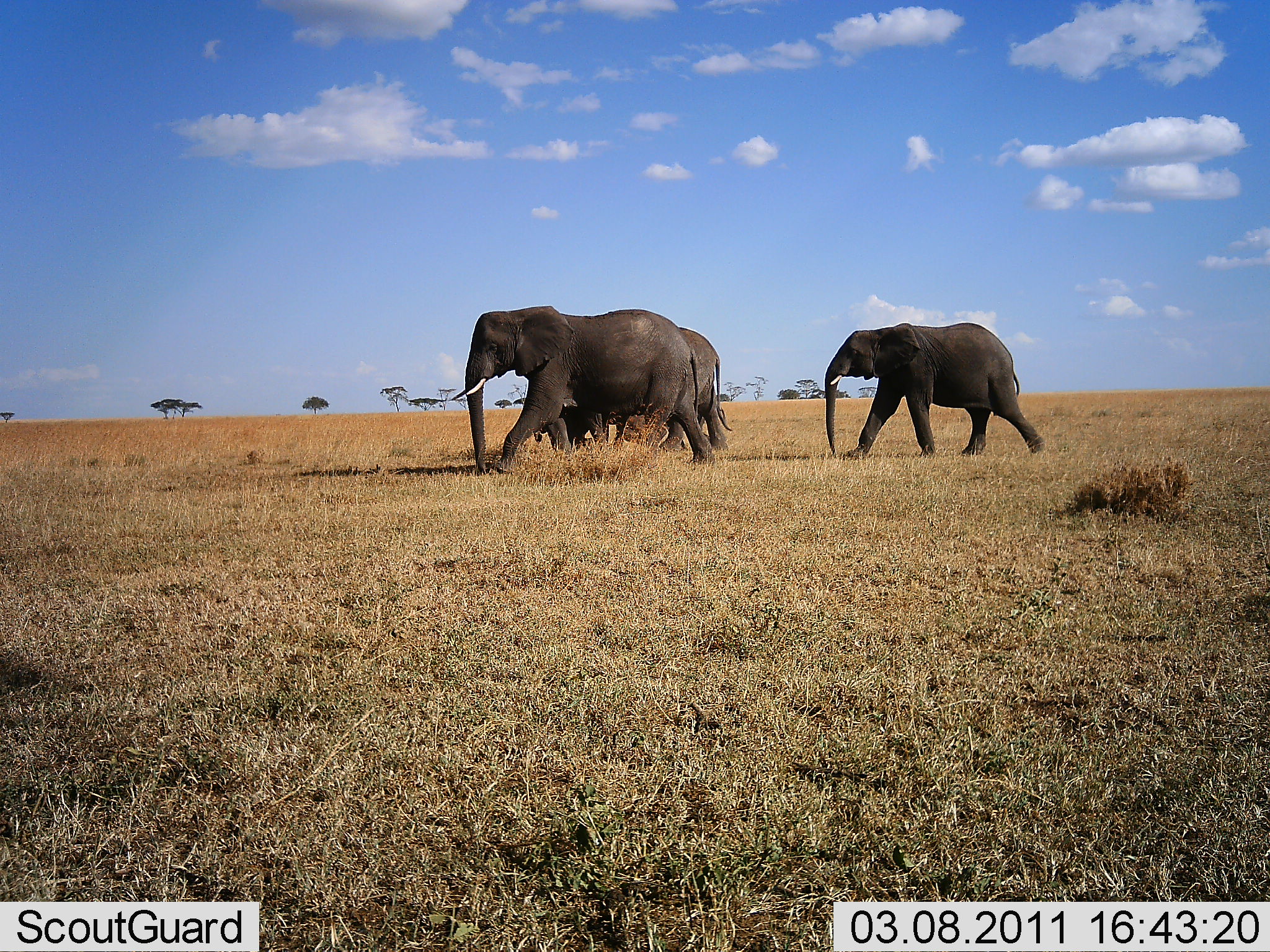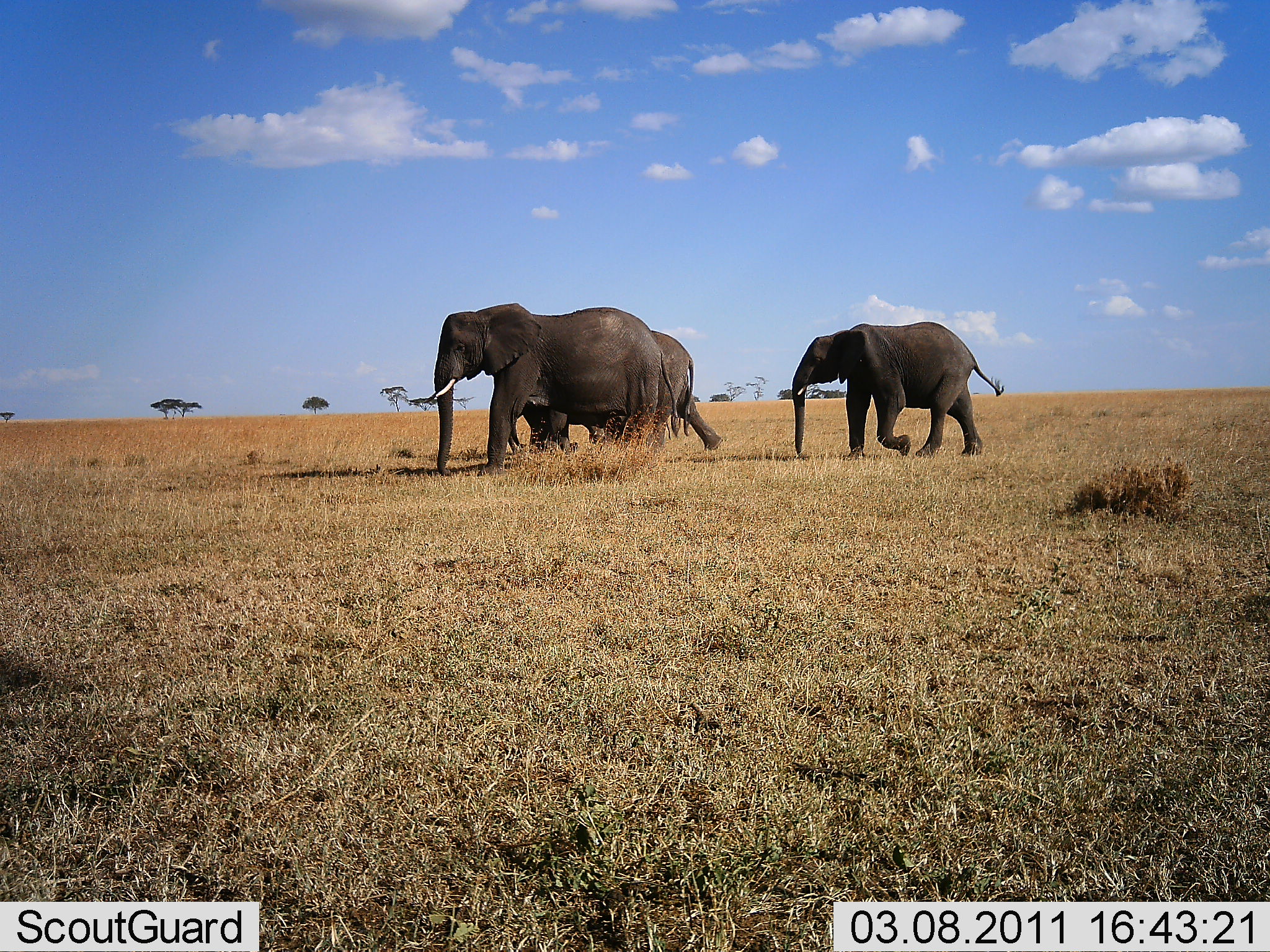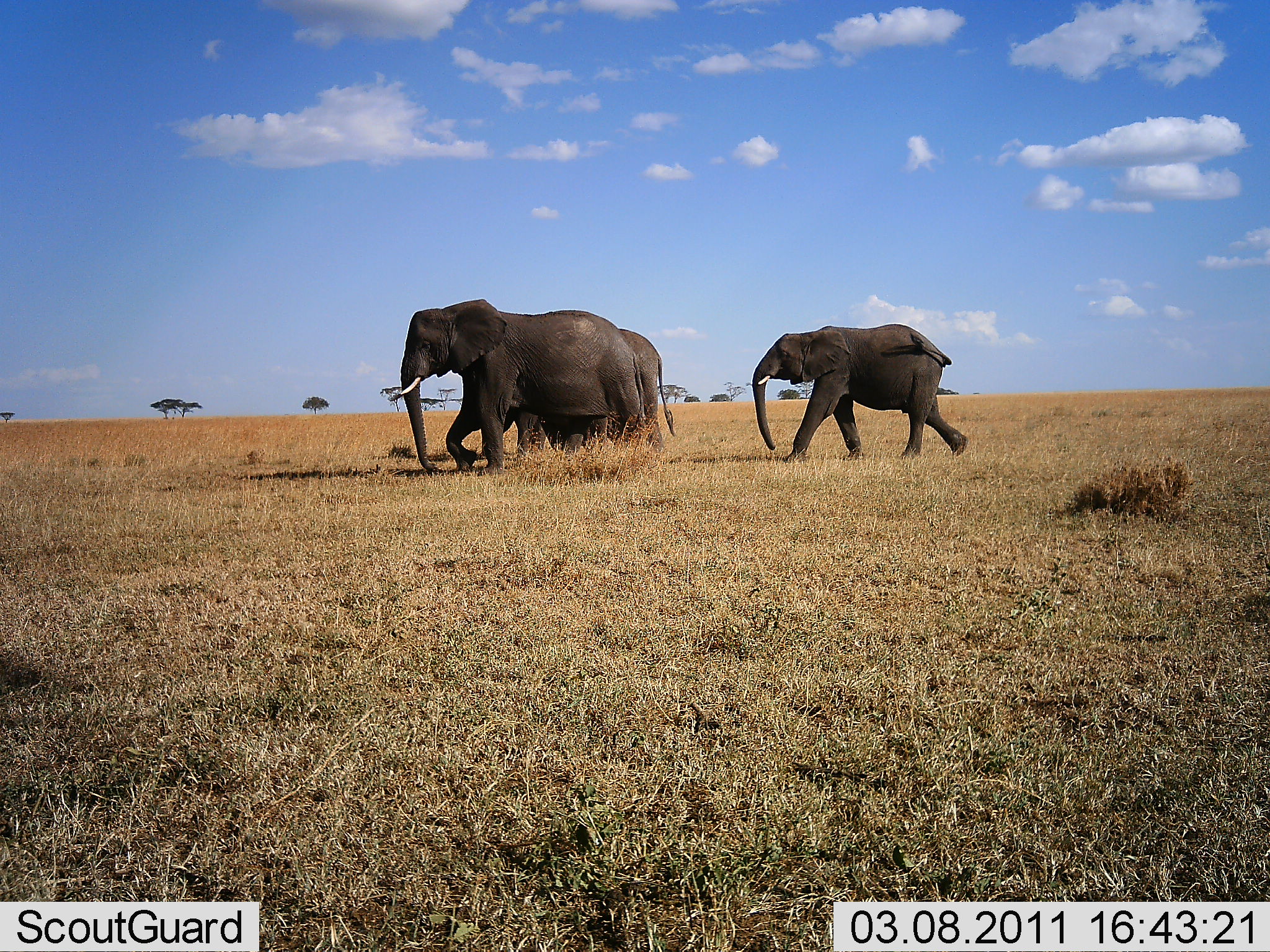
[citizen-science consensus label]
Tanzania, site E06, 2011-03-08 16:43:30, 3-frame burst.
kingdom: Animalia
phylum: Chordata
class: Mammalia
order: Proboscidea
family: Elephantidae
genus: Loxodonta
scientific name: Loxodonta africana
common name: african bush elephant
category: elephant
Elephant (african bush elephant) (Loxodonta africana), count 3. Behavior (volunteer vote fractions): standing 0%, resting 0%, moving 100%, interacting 0%. Young present (vote fraction): 23%. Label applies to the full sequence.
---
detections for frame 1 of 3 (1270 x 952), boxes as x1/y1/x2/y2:
animal: 450/305/716/474; 822/323/1047/461; 536/325/730/453; 703/389/735/452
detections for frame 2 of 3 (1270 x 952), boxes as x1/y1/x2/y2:
animal: 409/302/682/479; 791/322/1006/457; 510/327/723/456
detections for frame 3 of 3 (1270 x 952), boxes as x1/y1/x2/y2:
animal: 393/298/647/478; 752/323/969/464; 477/328/677/461